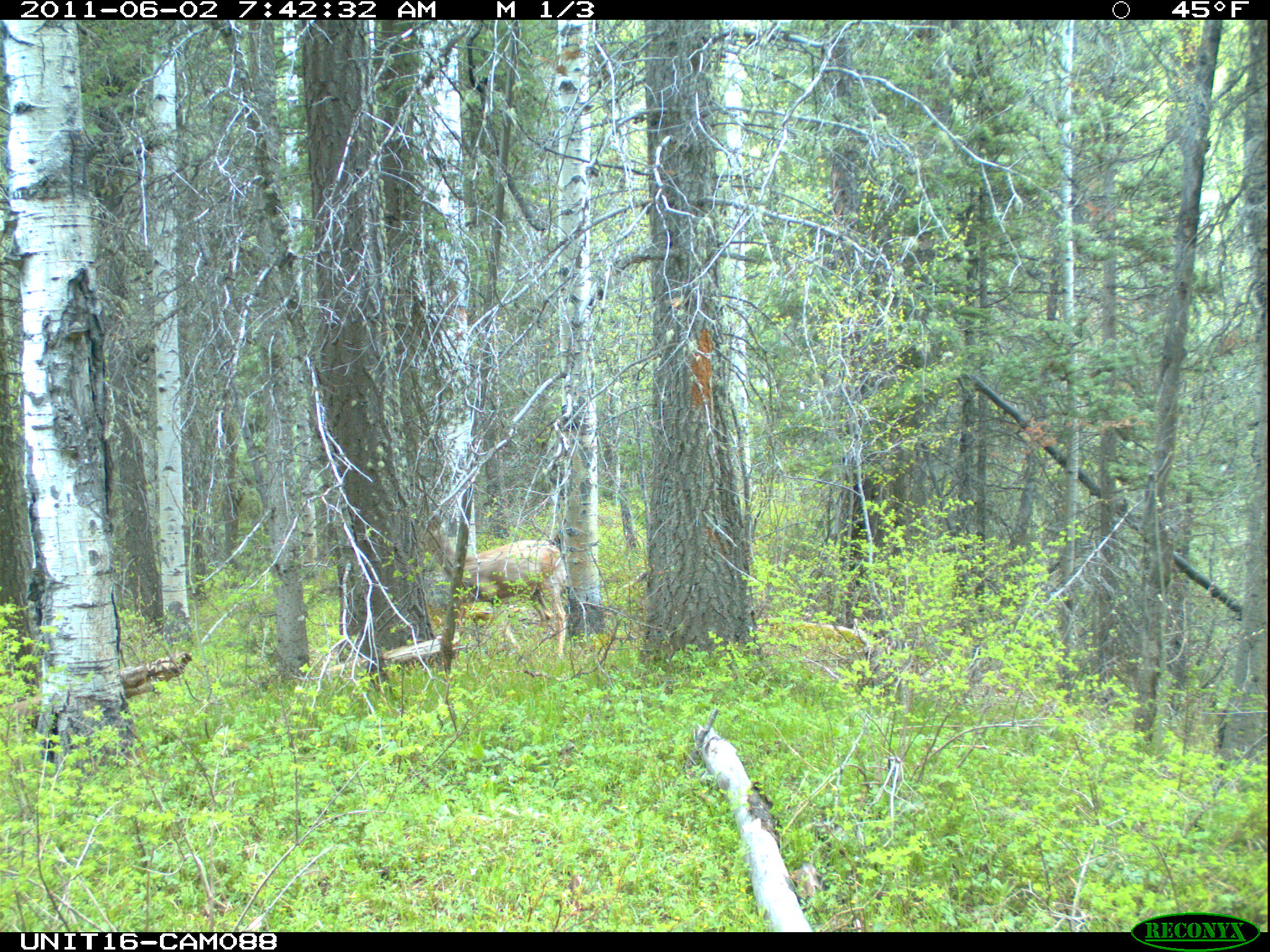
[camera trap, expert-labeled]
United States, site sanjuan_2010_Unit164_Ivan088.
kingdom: Animalia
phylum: Chordata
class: Mammalia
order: Artiodactyla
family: Cervidae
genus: Odocoileus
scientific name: Odocoileus hemionus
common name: mule deer